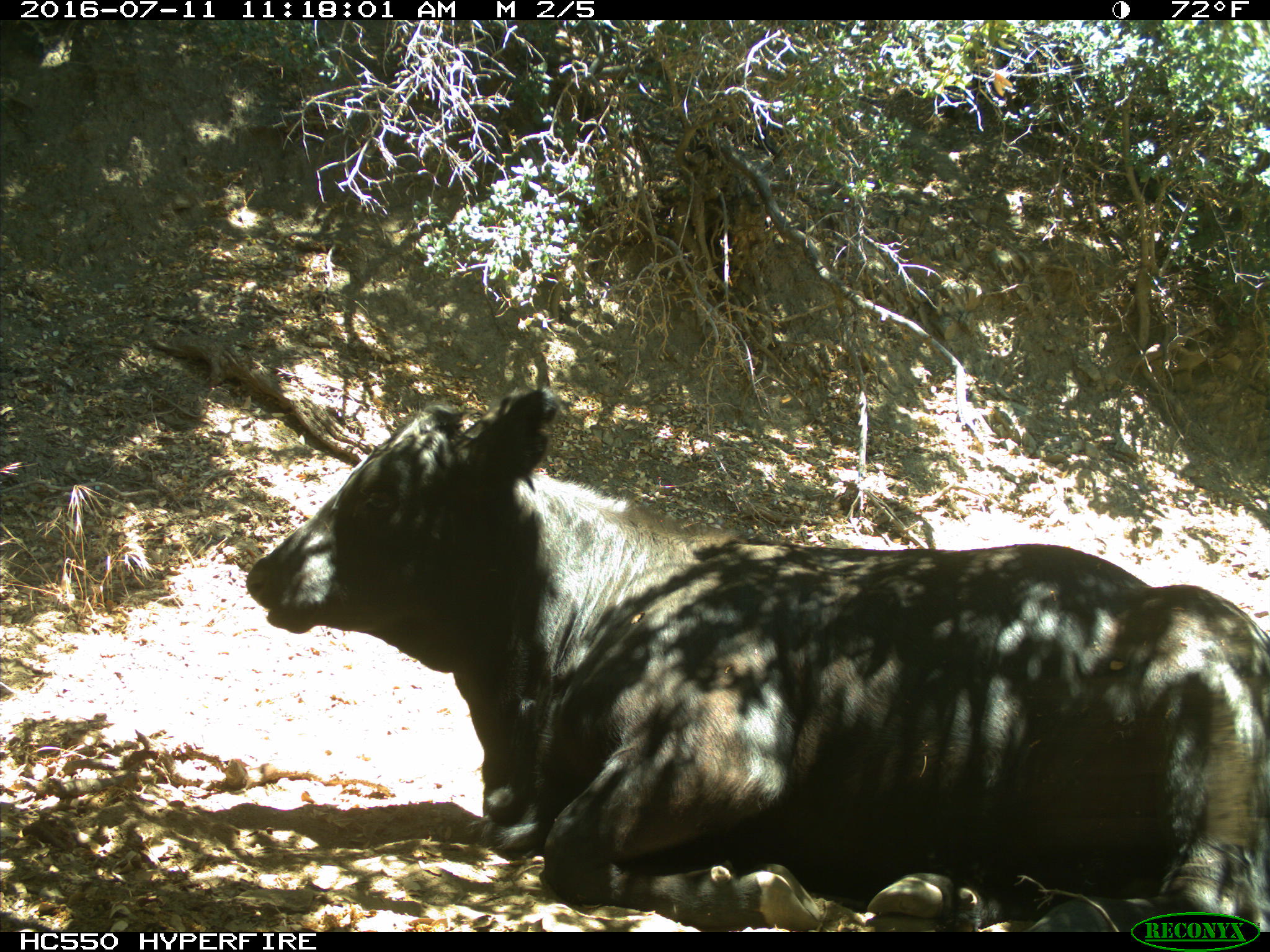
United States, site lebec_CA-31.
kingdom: Animalia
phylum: Chordata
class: Mammalia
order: Artiodactyla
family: Bovidae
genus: Bos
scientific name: Bos taurus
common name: domestic cow